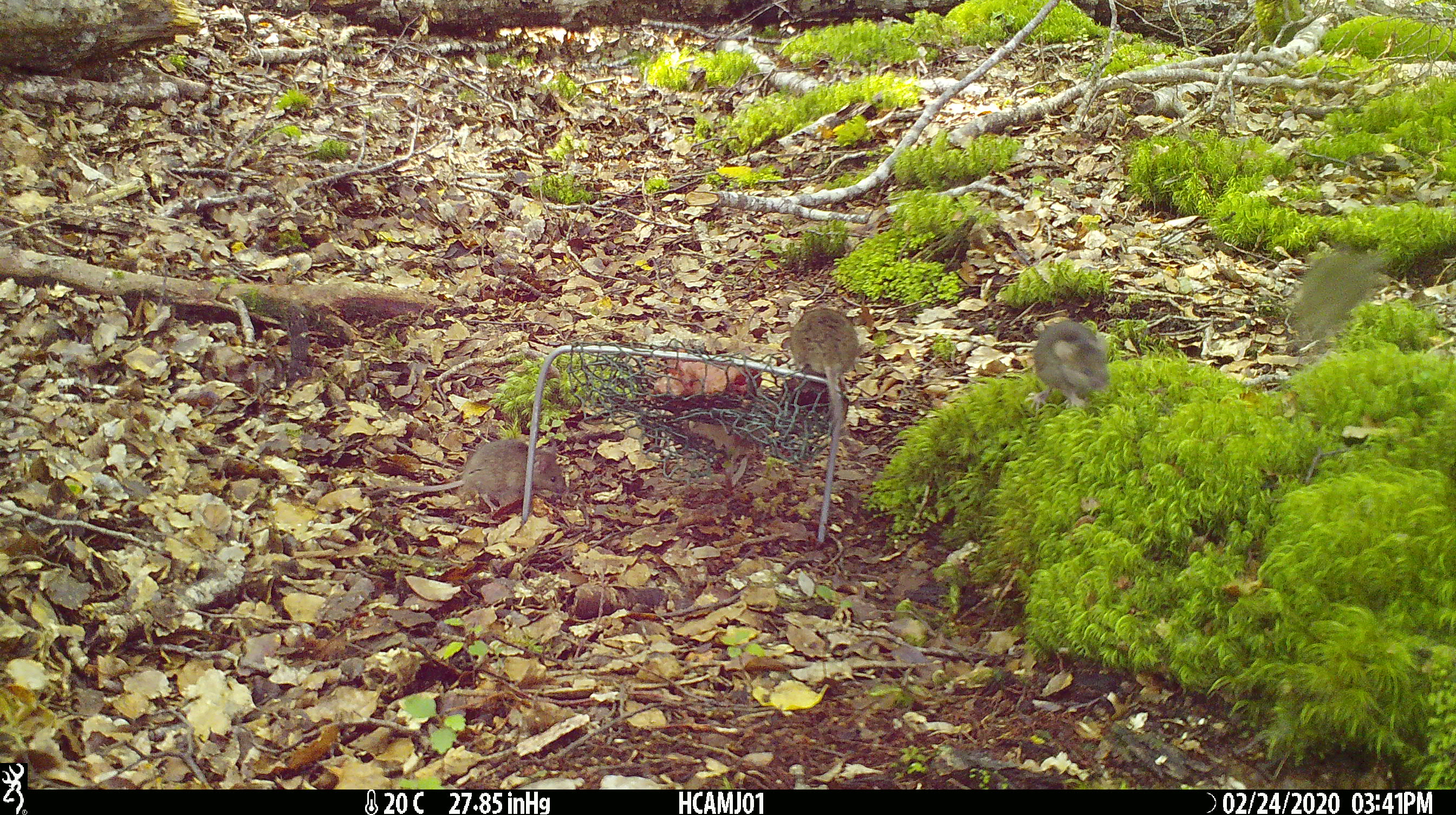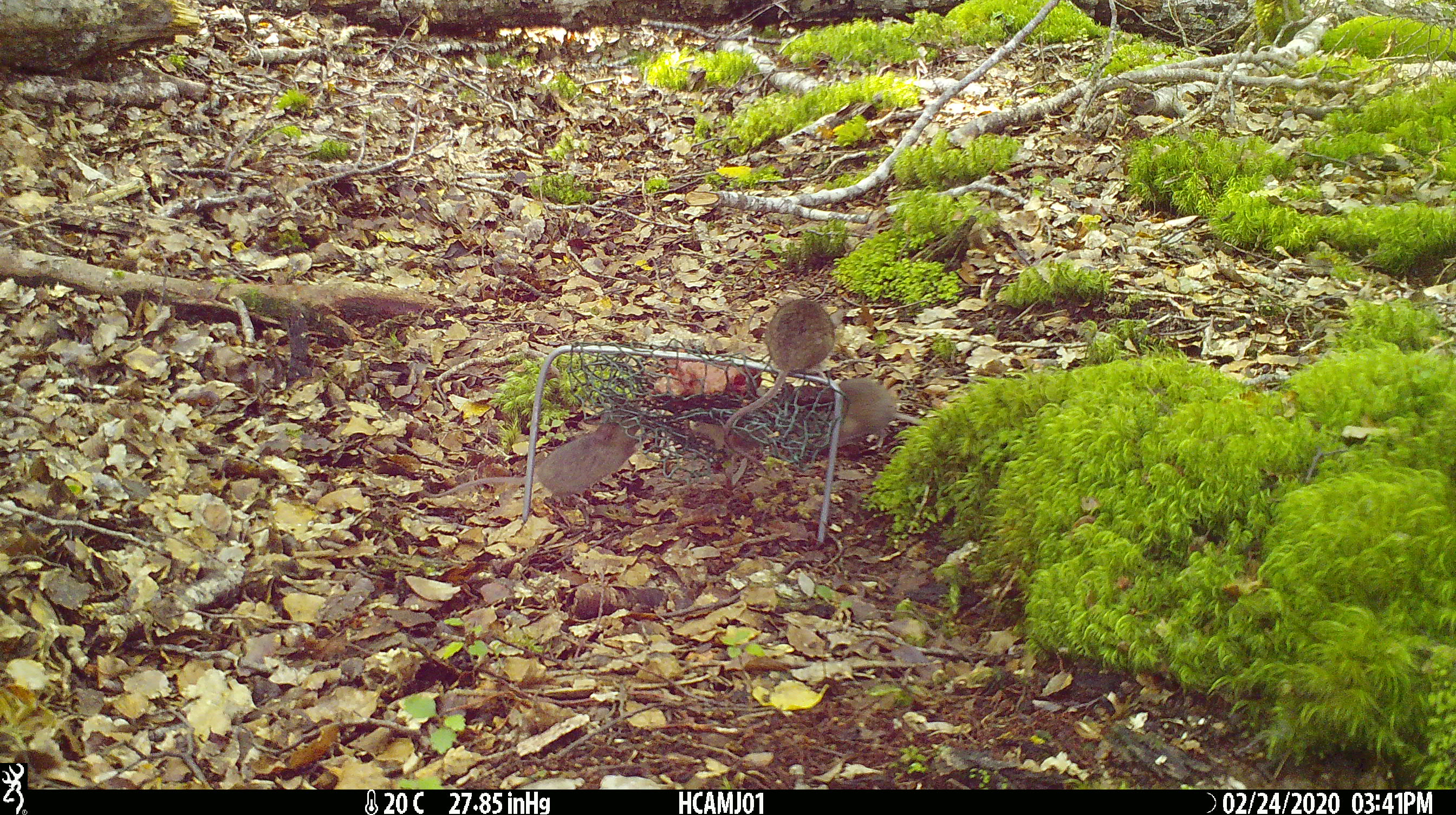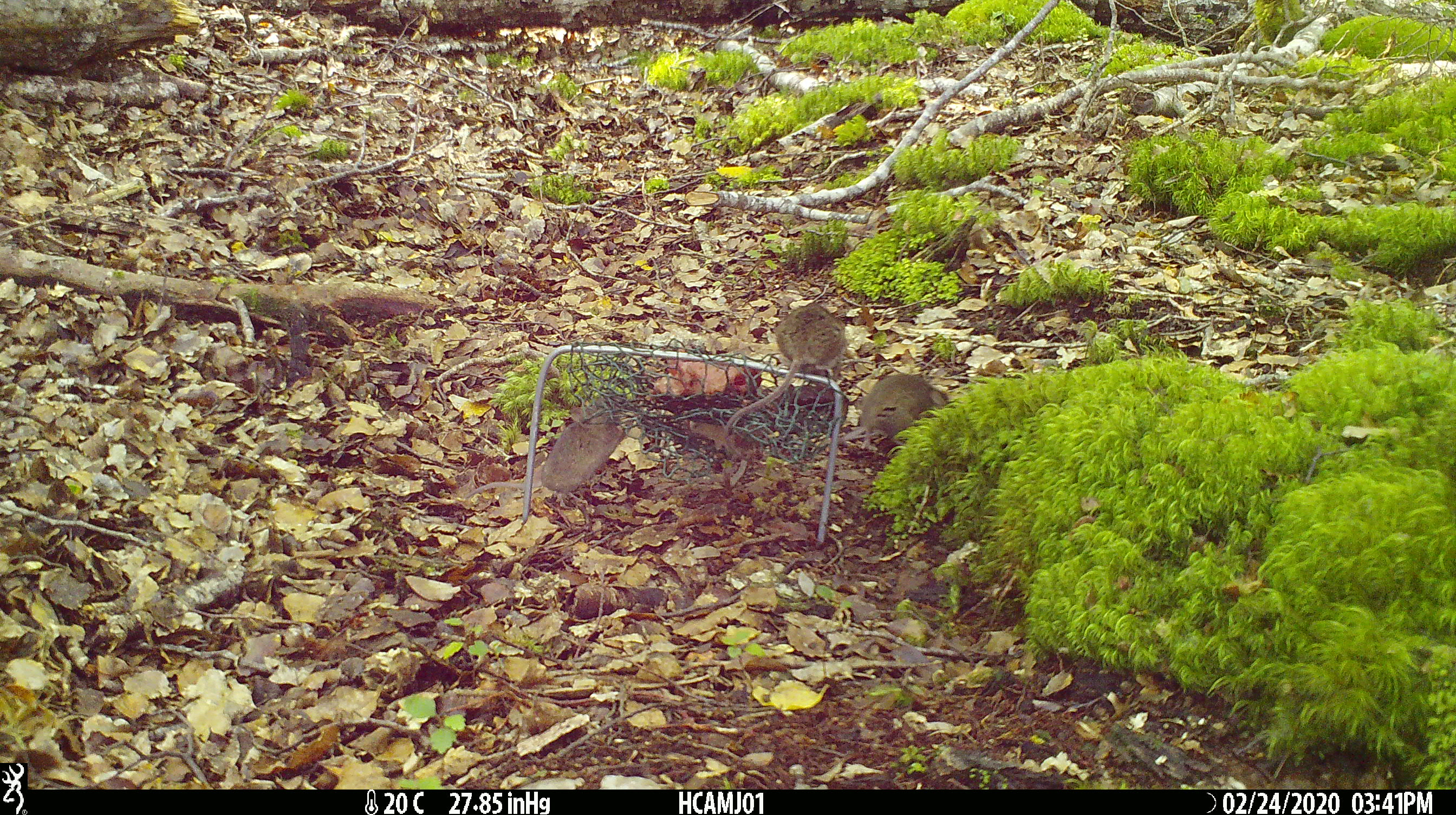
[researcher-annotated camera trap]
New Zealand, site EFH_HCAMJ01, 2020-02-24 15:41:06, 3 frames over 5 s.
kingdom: Animalia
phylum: Chordata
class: Mammalia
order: Rodentia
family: Muridae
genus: Mus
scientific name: Mus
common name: mouse